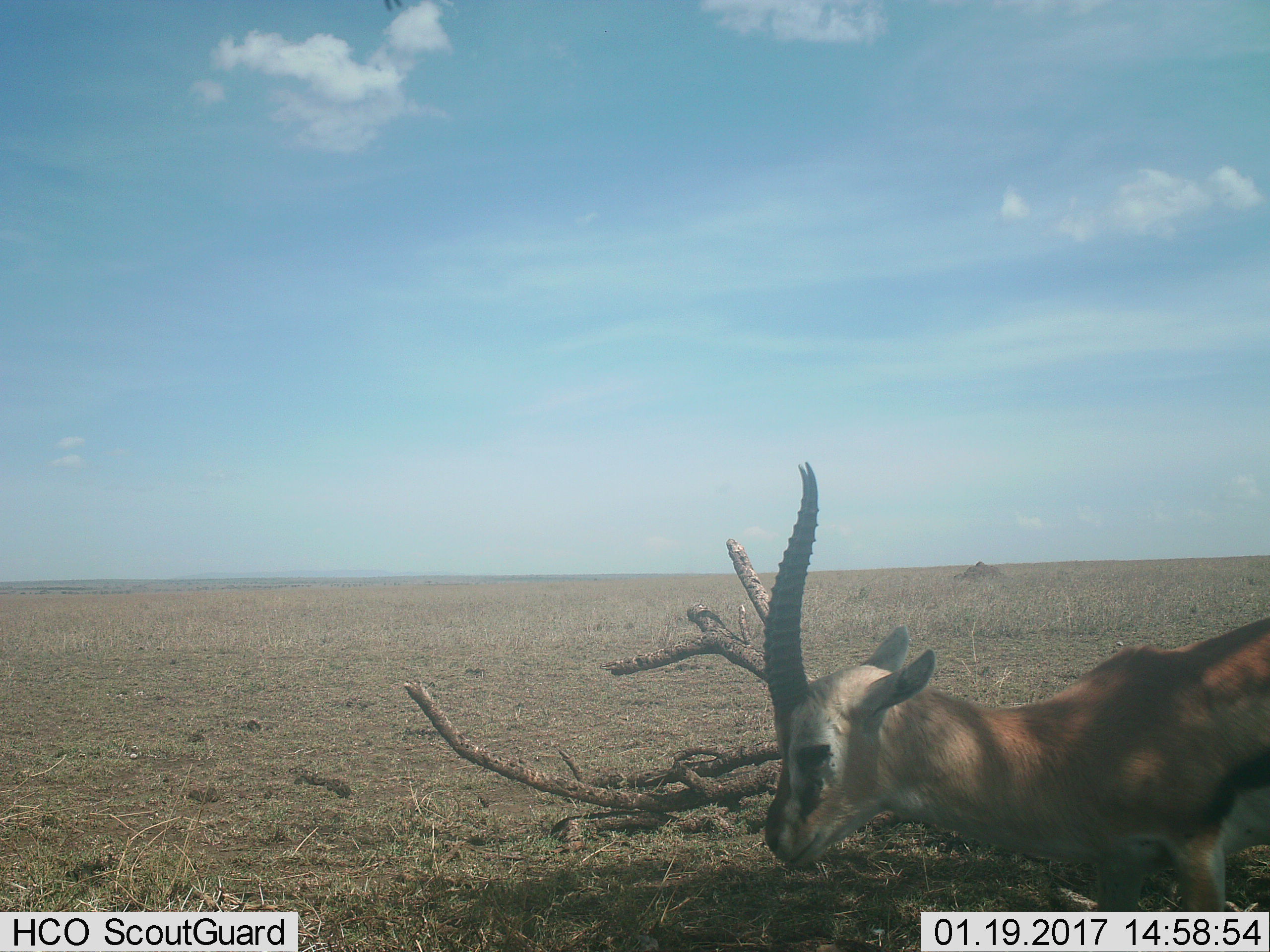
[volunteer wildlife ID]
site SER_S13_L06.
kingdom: Animalia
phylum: Chordata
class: Mammalia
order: Artiodactyla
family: Bovidae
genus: Eudorcas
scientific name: Eudorcas thomsonii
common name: thomson's gazelle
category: gazellethomsons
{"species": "gazellethomsons (thomson's gazelle) (Eudorcas thomsonii)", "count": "1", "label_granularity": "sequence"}